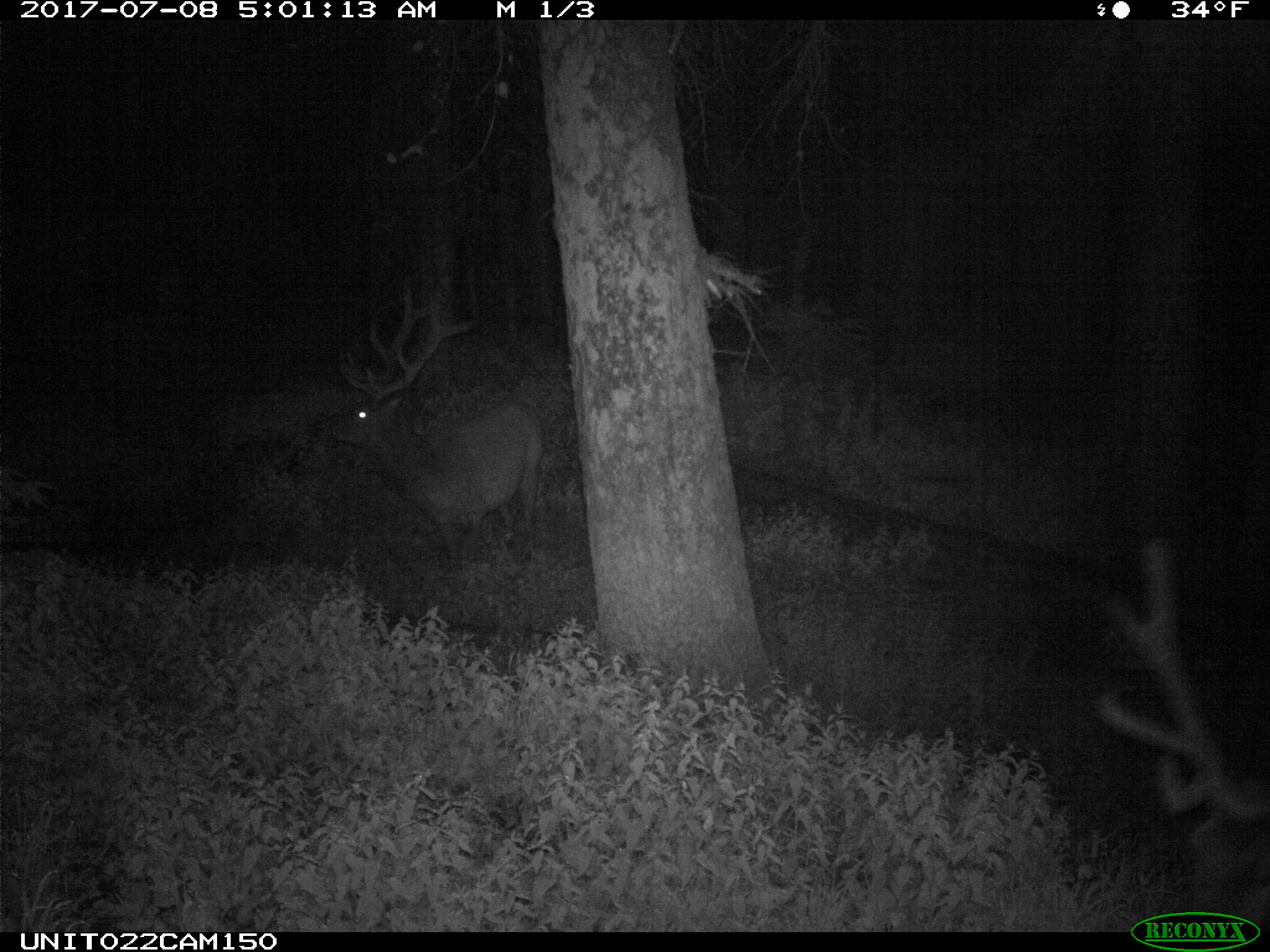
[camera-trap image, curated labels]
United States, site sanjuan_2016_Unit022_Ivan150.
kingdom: Animalia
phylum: Chordata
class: Mammalia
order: Artiodactyla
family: Cervidae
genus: Cervus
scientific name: Cervus elaphus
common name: red deer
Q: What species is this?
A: Cervus elaphus (red deer).